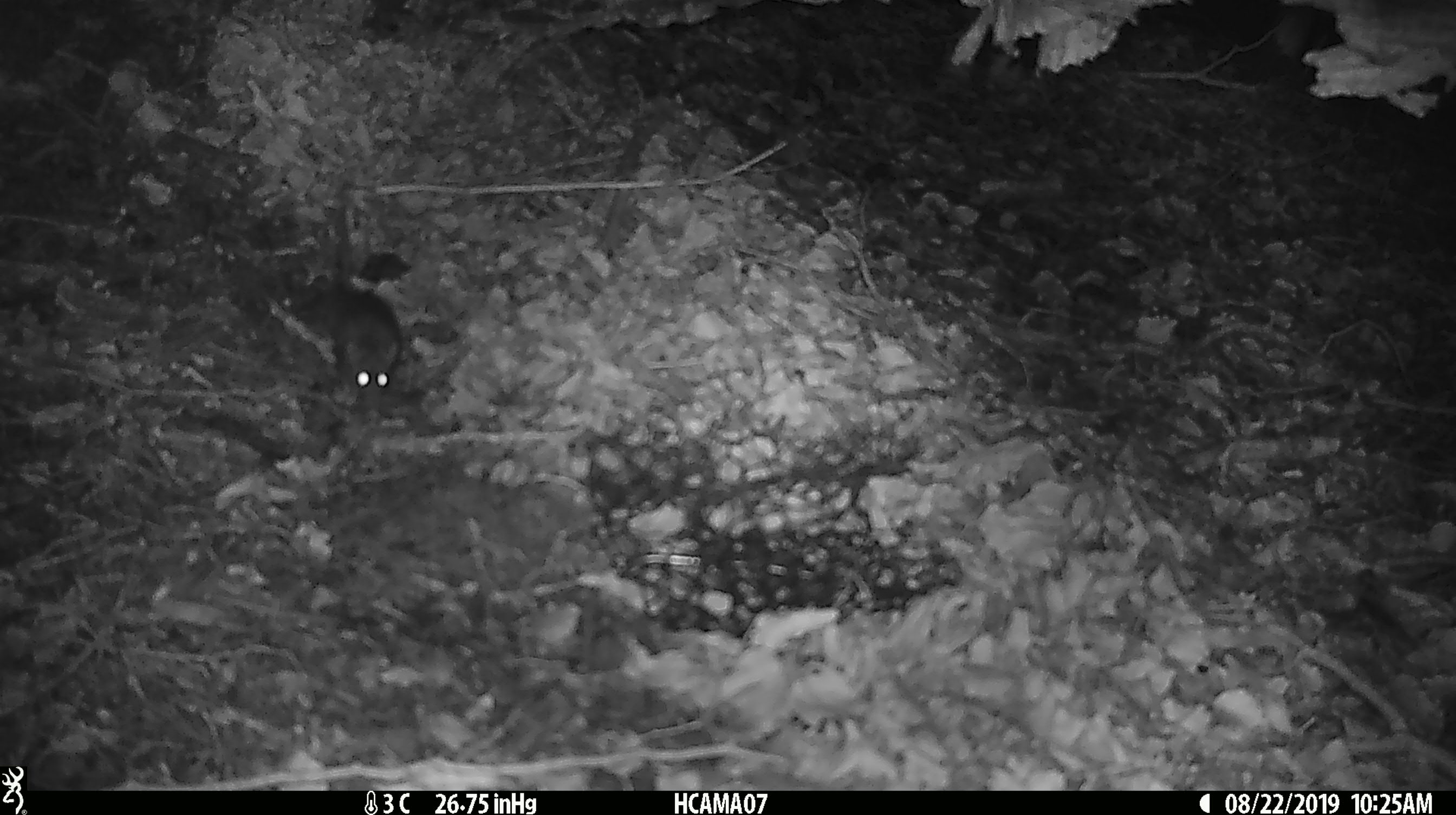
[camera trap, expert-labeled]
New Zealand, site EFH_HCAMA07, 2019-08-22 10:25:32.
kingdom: Animalia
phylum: Chordata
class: Mammalia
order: Rodentia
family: Muridae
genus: Mus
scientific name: Mus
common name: mouse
Mouse (Mus).